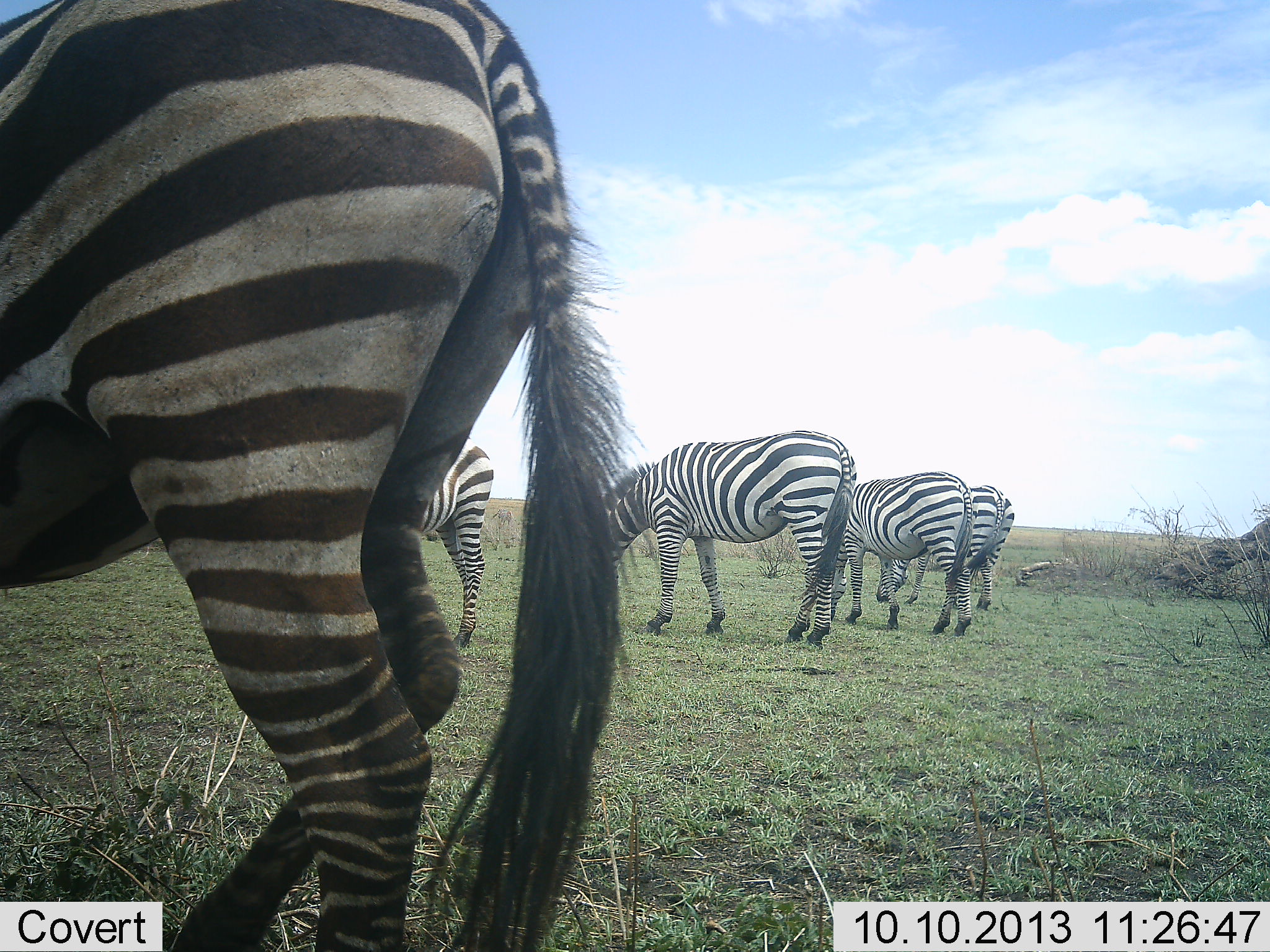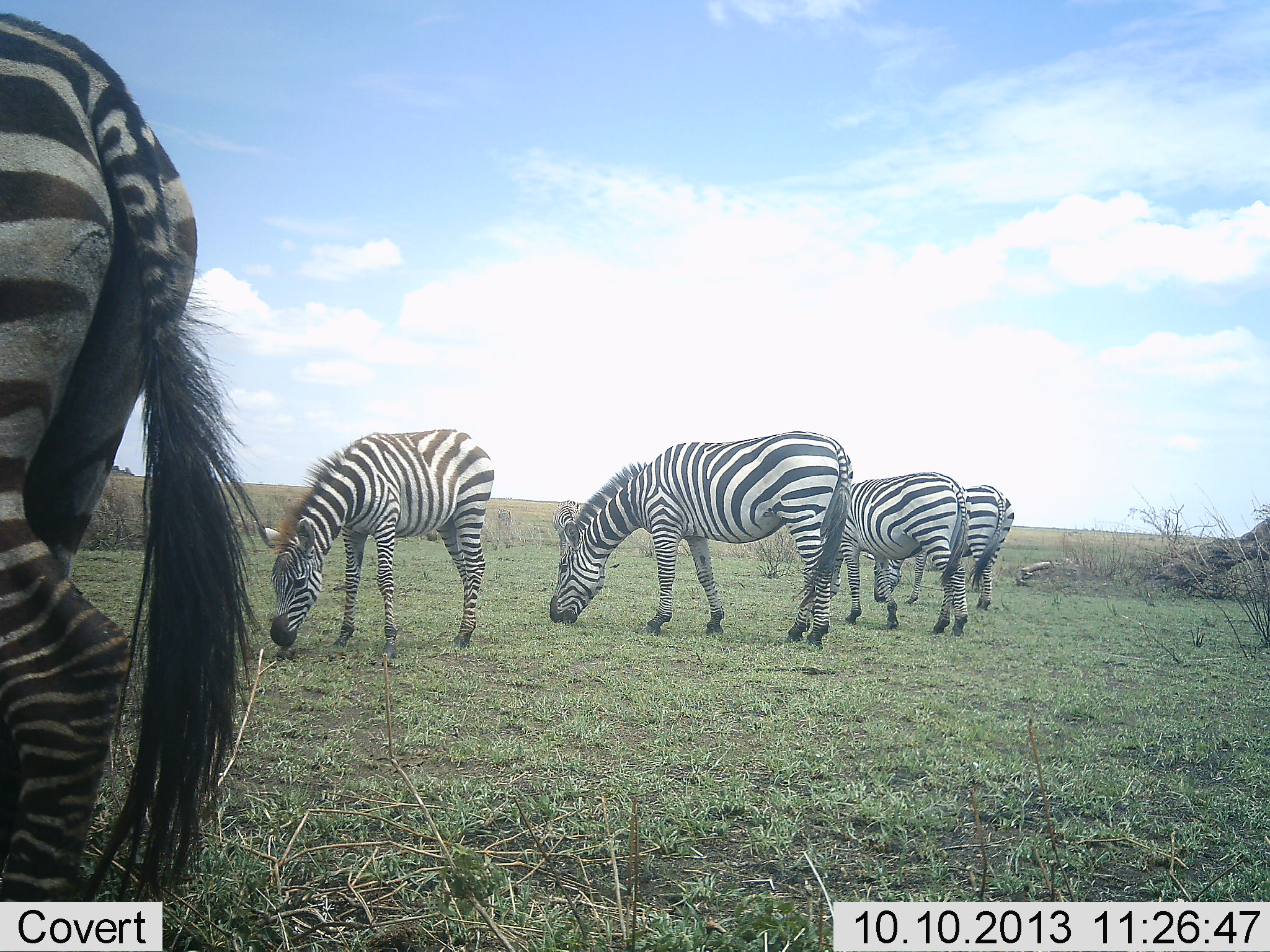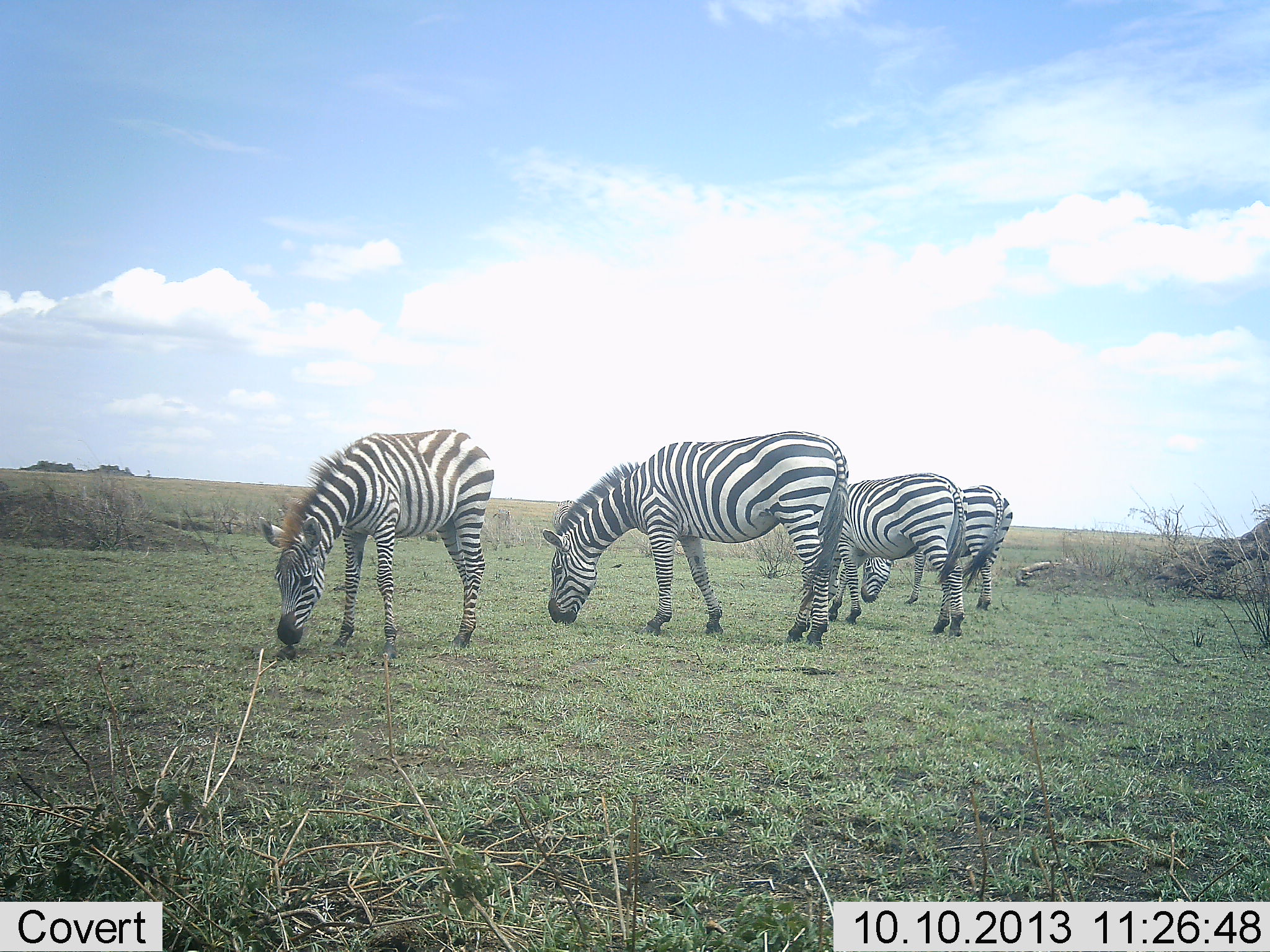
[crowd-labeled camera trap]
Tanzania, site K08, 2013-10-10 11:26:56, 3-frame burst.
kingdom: Animalia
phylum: Chordata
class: Mammalia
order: Perissodactyla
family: Equidae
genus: Equus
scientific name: Equus quagga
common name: plains zebra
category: zebra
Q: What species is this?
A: Zebra (plains zebra) (Equus quagga).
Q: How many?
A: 5.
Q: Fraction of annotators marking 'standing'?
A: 20%.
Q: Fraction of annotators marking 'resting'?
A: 0%.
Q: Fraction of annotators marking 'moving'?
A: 60%.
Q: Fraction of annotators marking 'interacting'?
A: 0%.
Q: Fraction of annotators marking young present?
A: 0%.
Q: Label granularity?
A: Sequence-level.